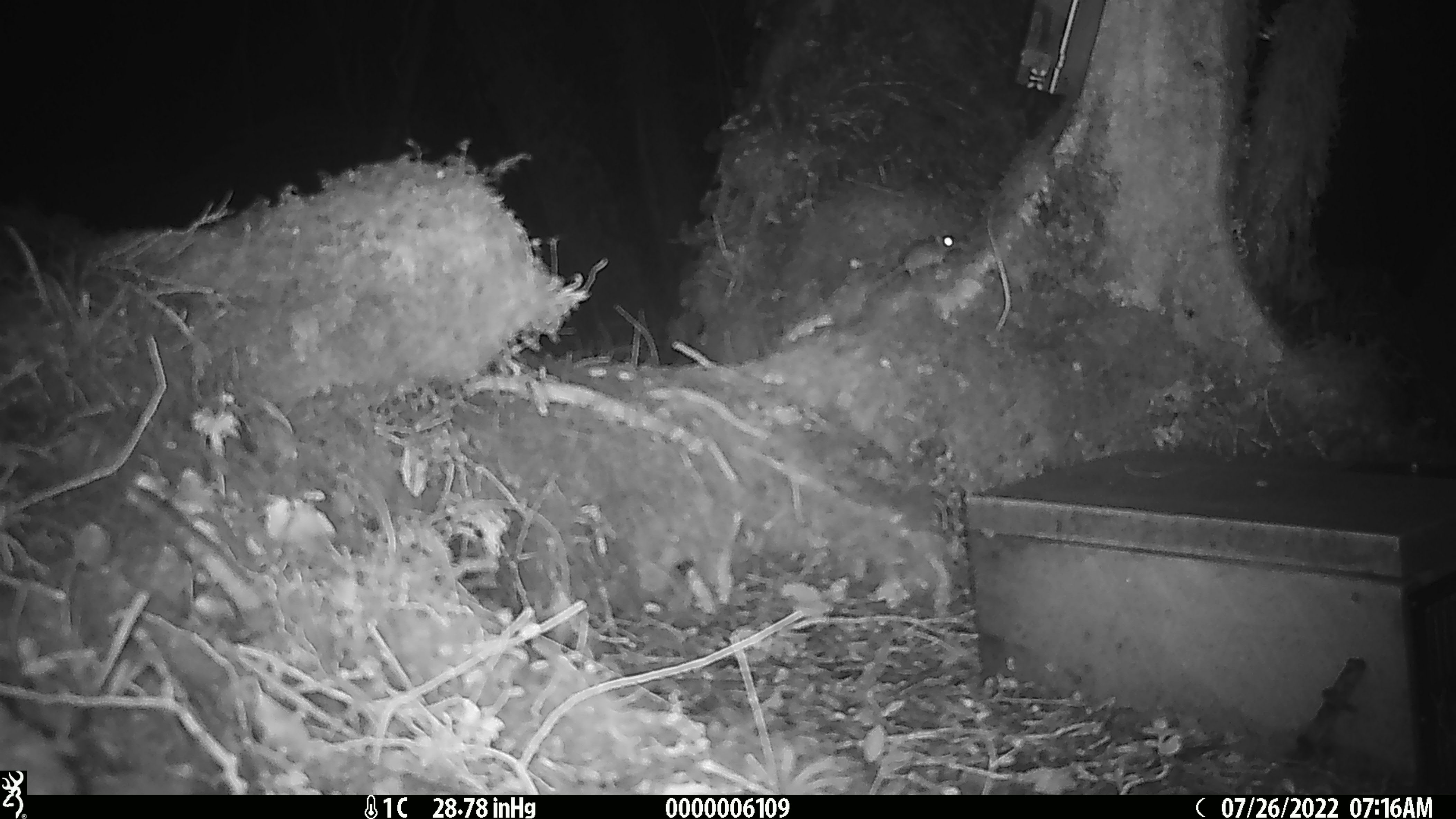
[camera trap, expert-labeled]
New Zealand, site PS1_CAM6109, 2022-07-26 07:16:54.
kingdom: Animalia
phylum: Chordata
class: Mammalia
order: Rodentia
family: Muridae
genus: Mus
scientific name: Mus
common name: mouse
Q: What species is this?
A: Mouse (Mus).